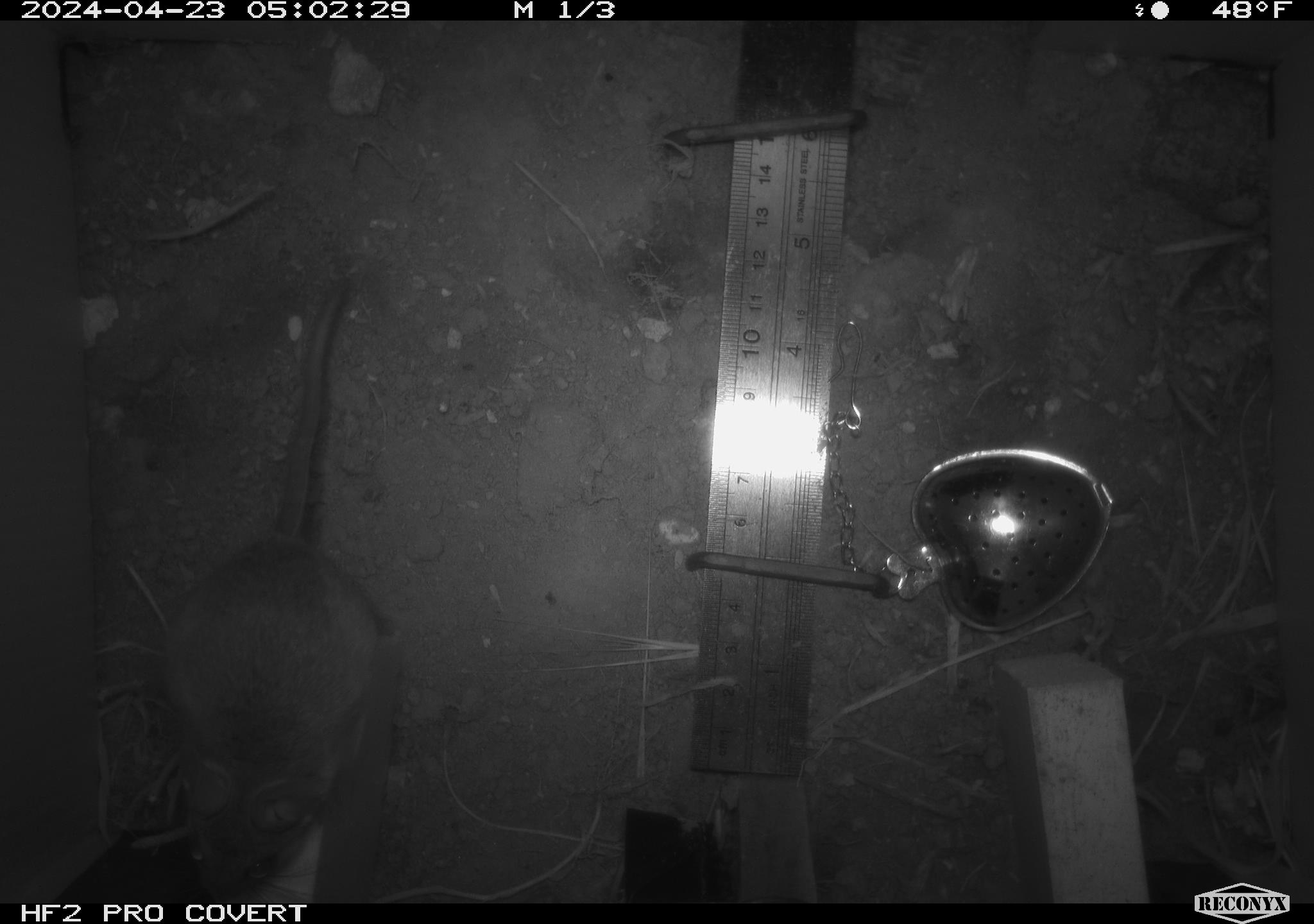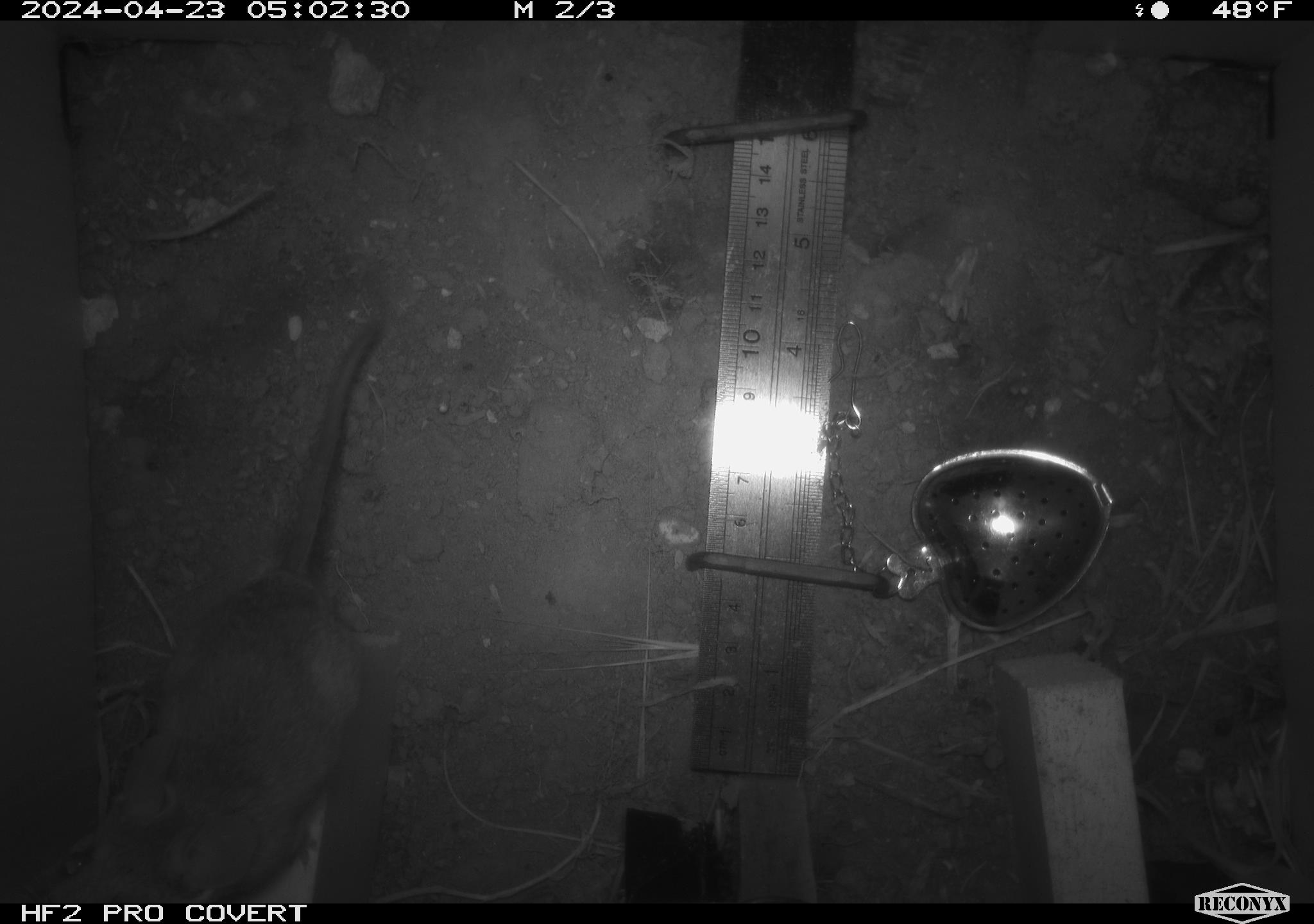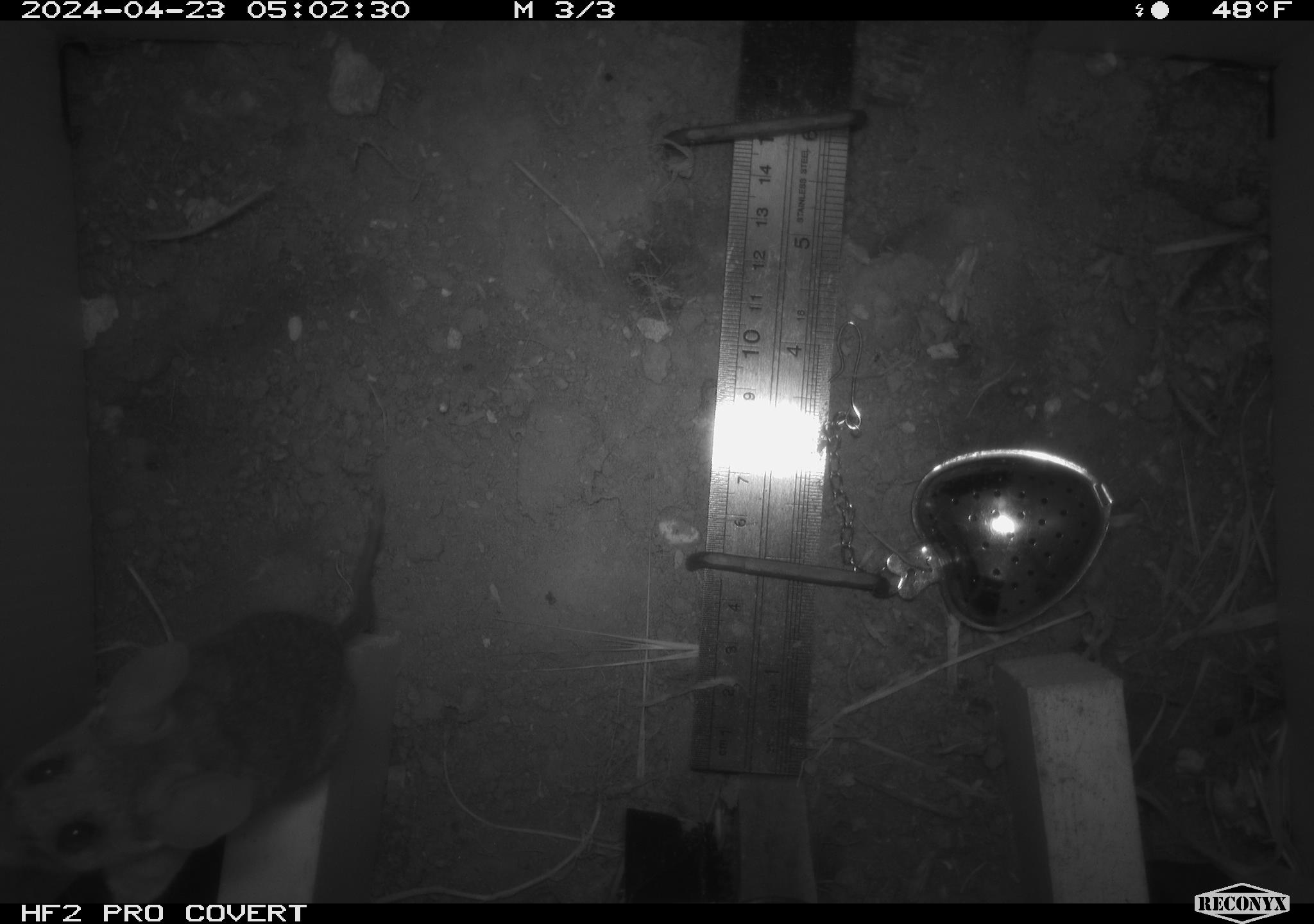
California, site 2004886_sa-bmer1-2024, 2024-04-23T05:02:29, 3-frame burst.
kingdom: Animalia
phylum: Chordata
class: Mammalia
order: Rodentia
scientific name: Rodentia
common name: mouse species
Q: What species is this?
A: Mouse species (Rodentia).